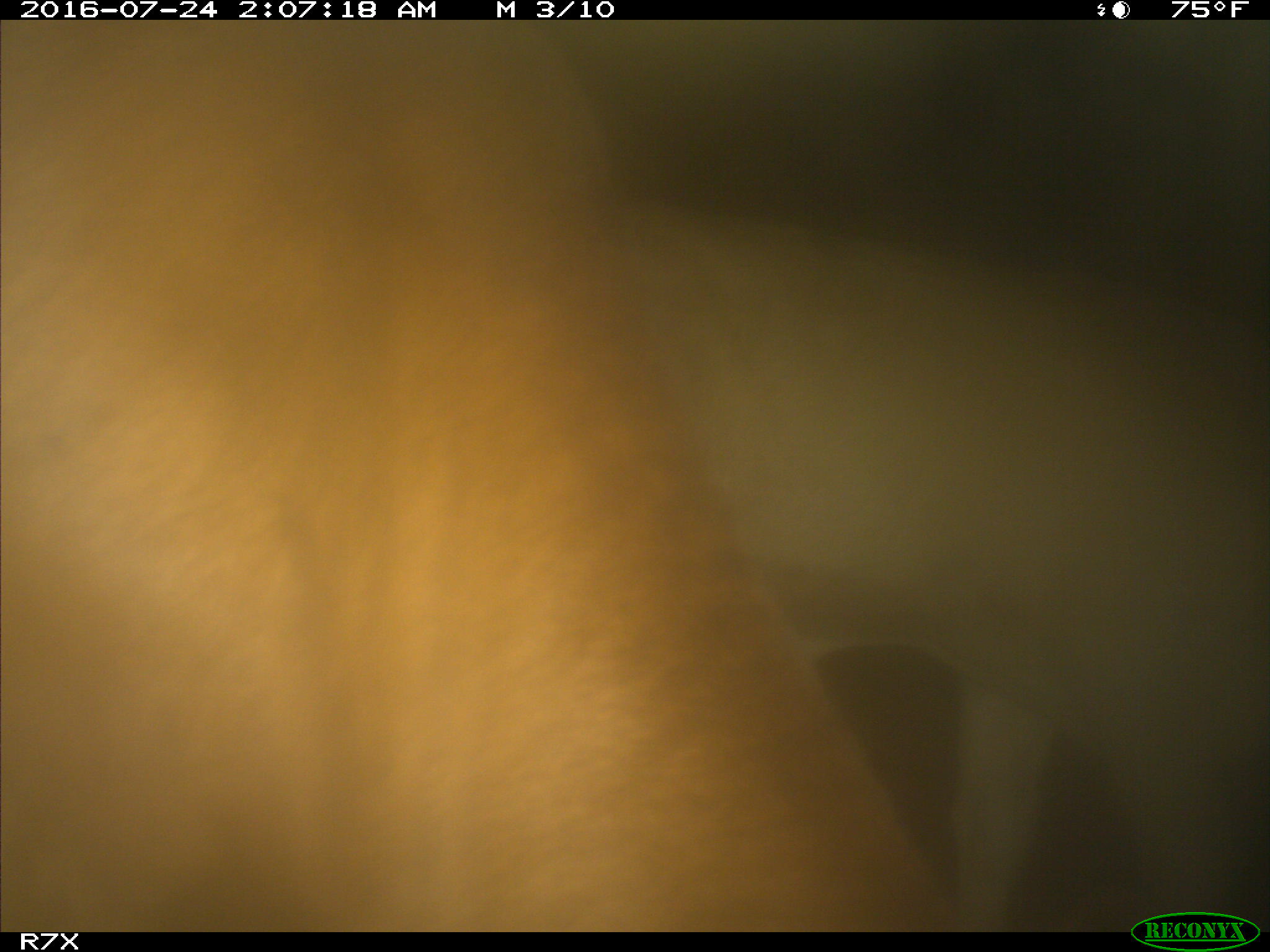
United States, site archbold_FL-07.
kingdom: Animalia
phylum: Chordata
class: Mammalia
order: Artiodactyla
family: Bovidae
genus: Bos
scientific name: Bos taurus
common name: domestic cow